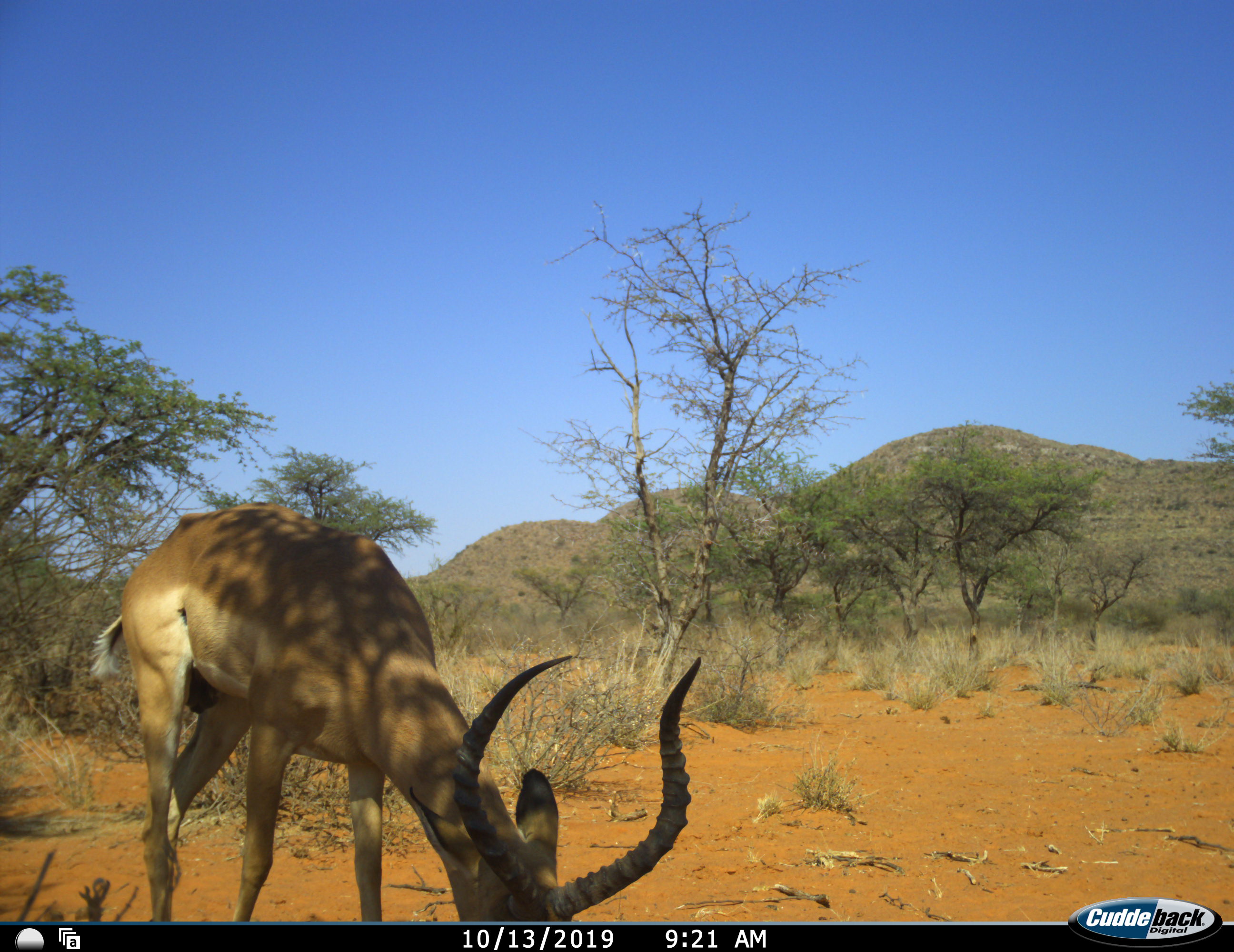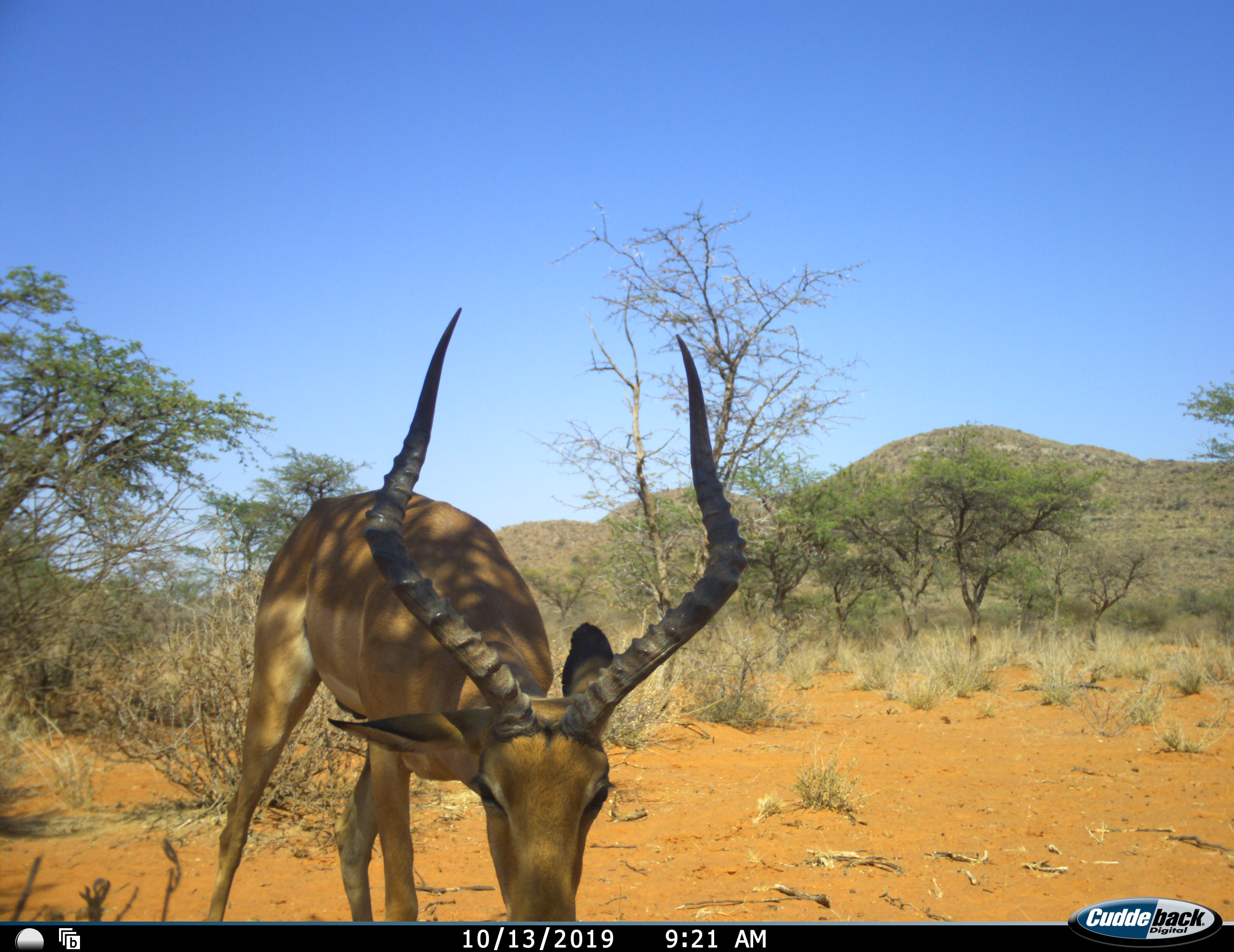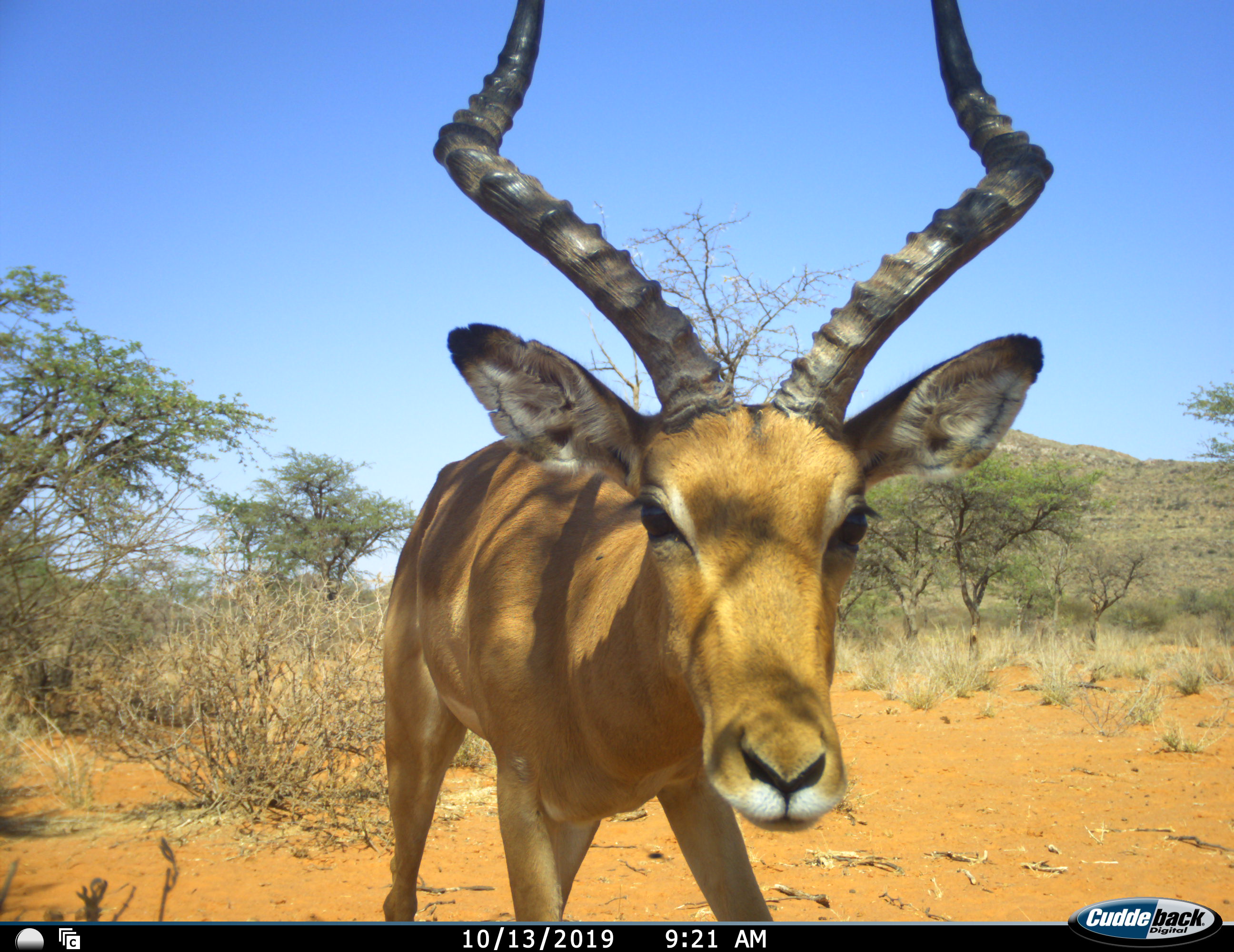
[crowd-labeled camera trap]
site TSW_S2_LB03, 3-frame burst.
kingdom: Animalia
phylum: Chordata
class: Mammalia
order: Artiodactyla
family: Bovidae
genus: Aepyceros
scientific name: Aepyceros melampus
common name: impala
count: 1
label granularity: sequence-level